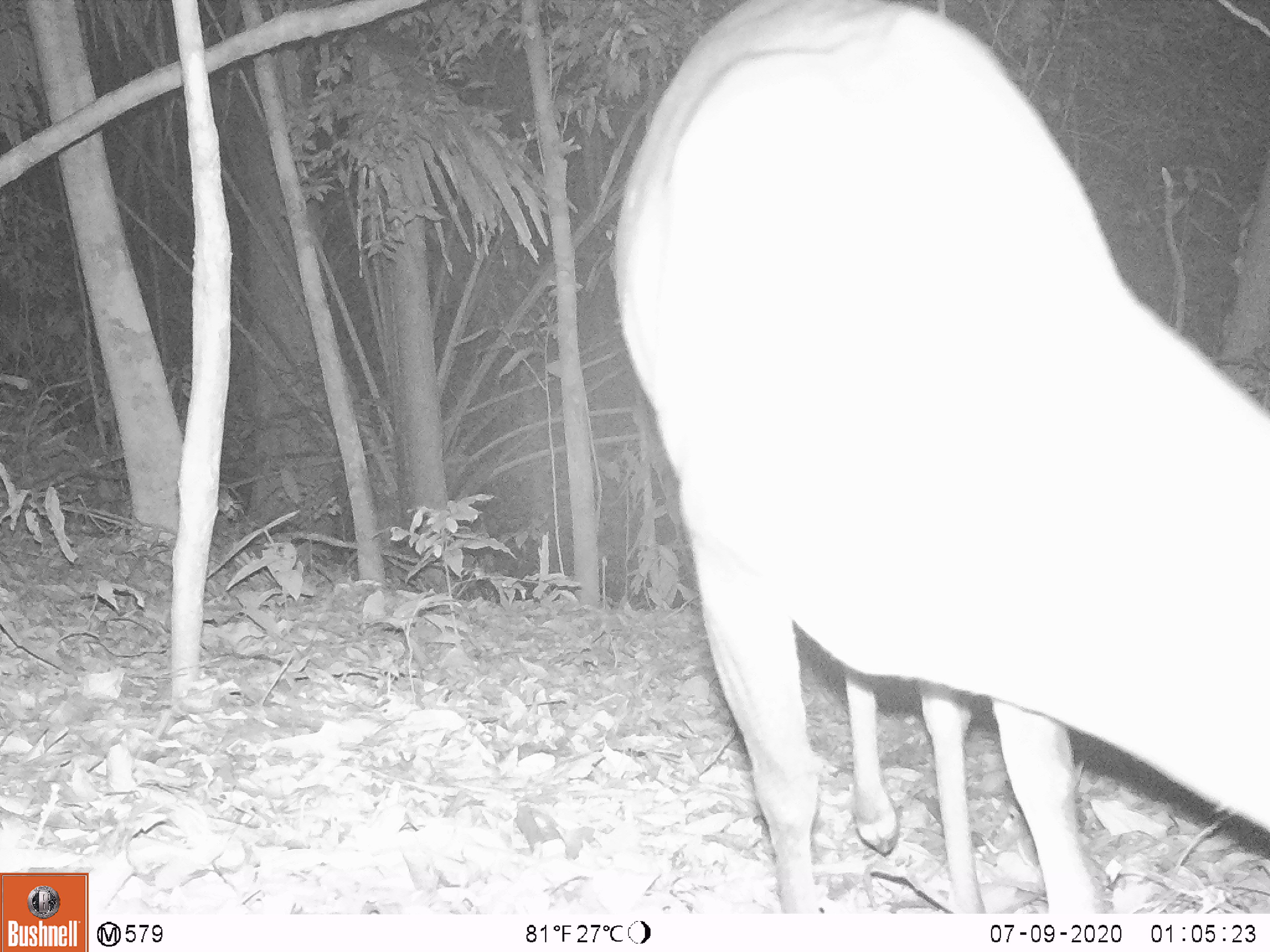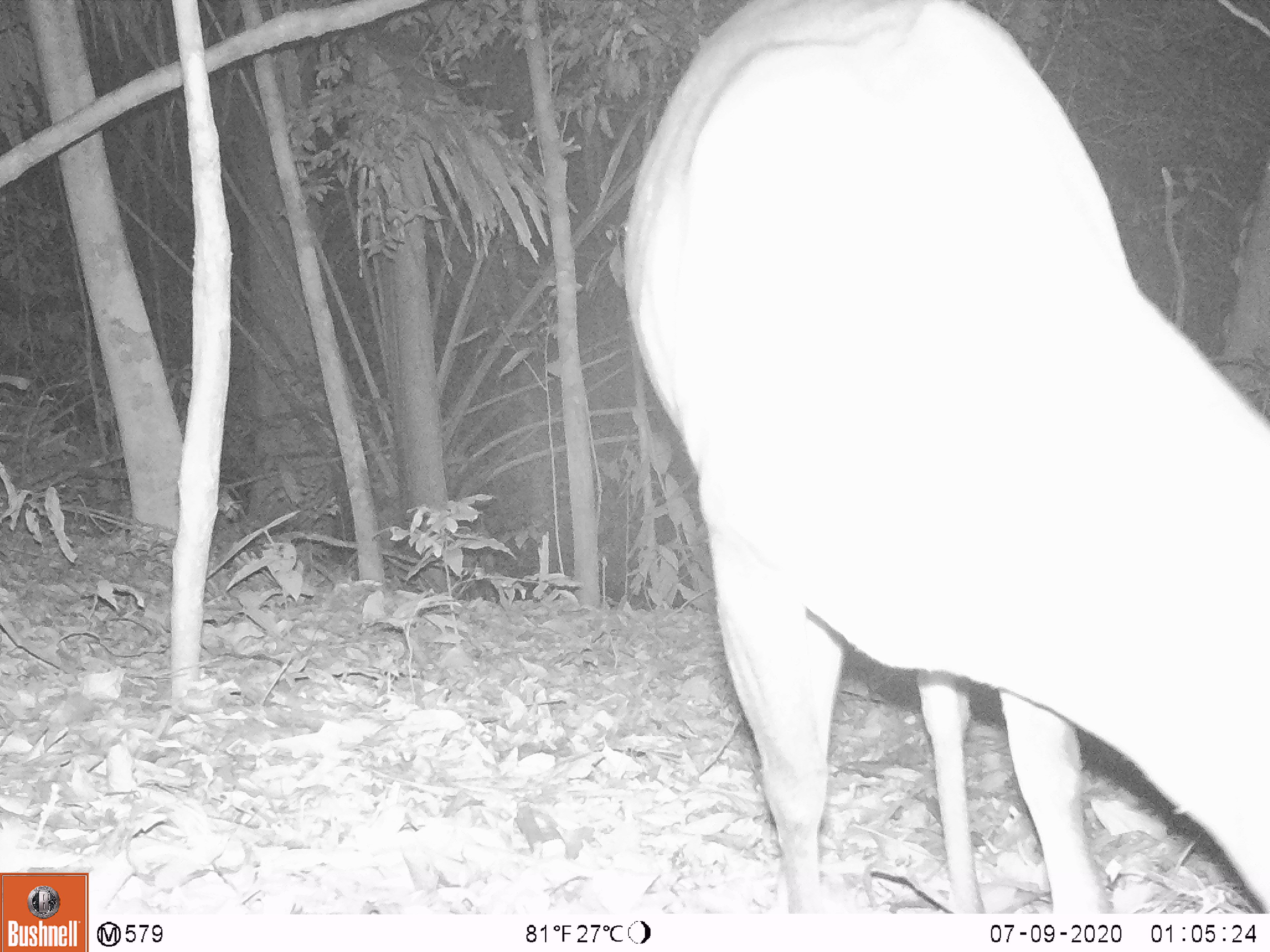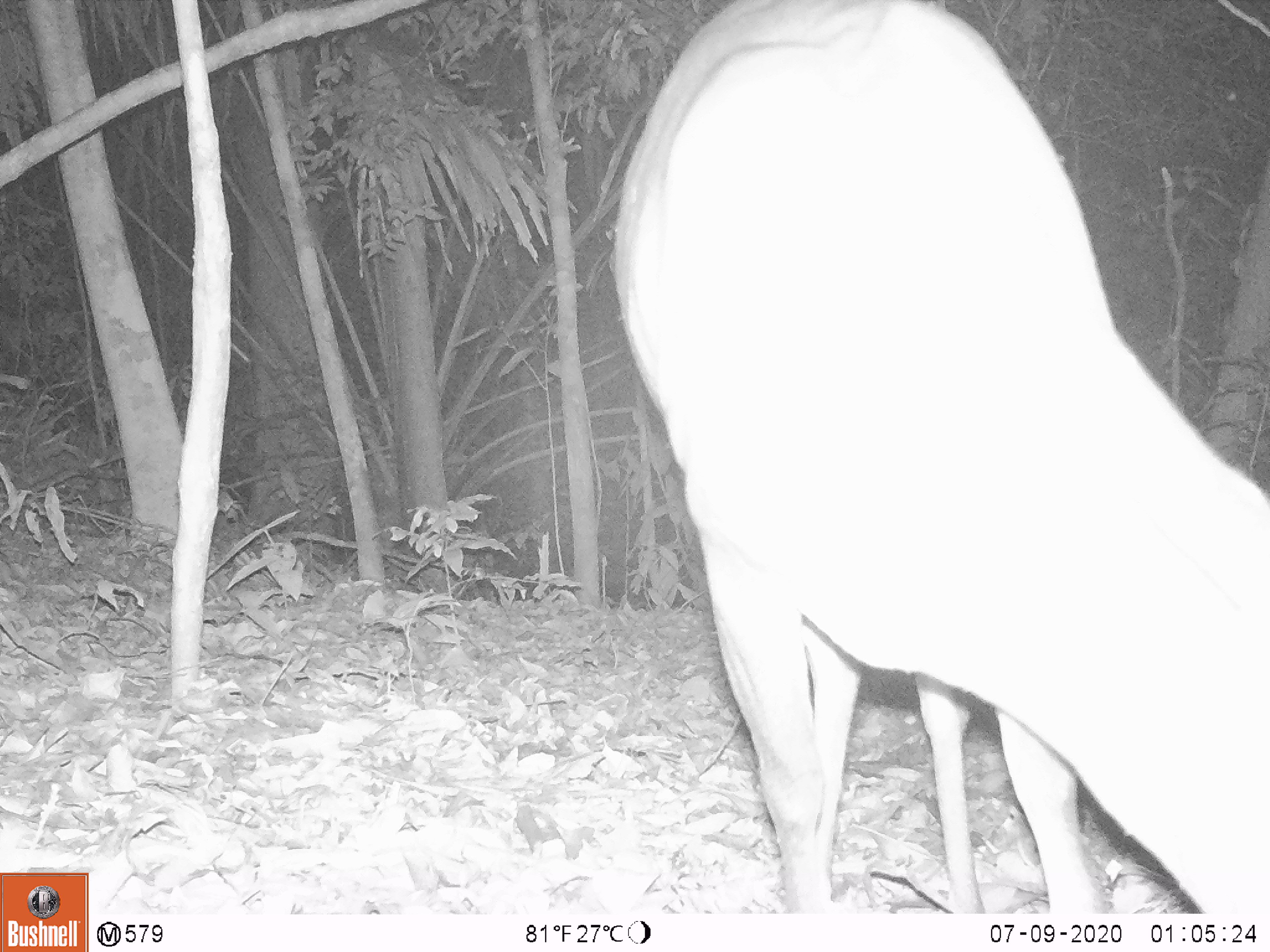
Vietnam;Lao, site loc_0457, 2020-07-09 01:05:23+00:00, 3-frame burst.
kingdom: Animalia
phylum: Chordata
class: Mammalia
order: Artiodactyla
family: Cervidae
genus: Muntiacus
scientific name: Muntiacus vuquangensis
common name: large-antlered muntjac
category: large antlered muntjac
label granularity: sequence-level